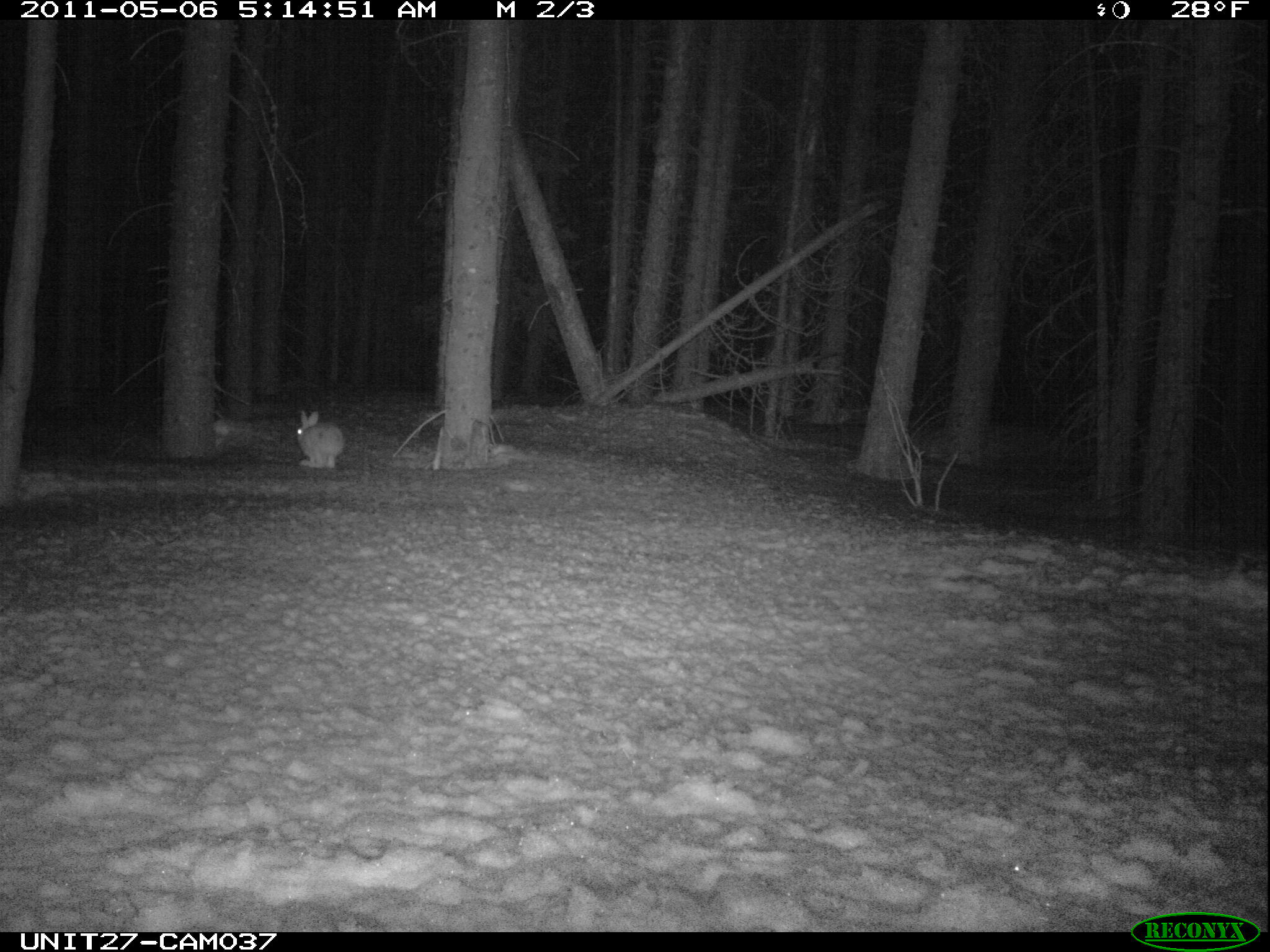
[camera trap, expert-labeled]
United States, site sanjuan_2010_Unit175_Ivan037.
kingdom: Animalia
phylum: Chordata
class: Mammalia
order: Lagomorpha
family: Leporidae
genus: Lepus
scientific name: Lepus americanus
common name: snowshoe hare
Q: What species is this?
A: Lepus americanus (snowshoe hare).